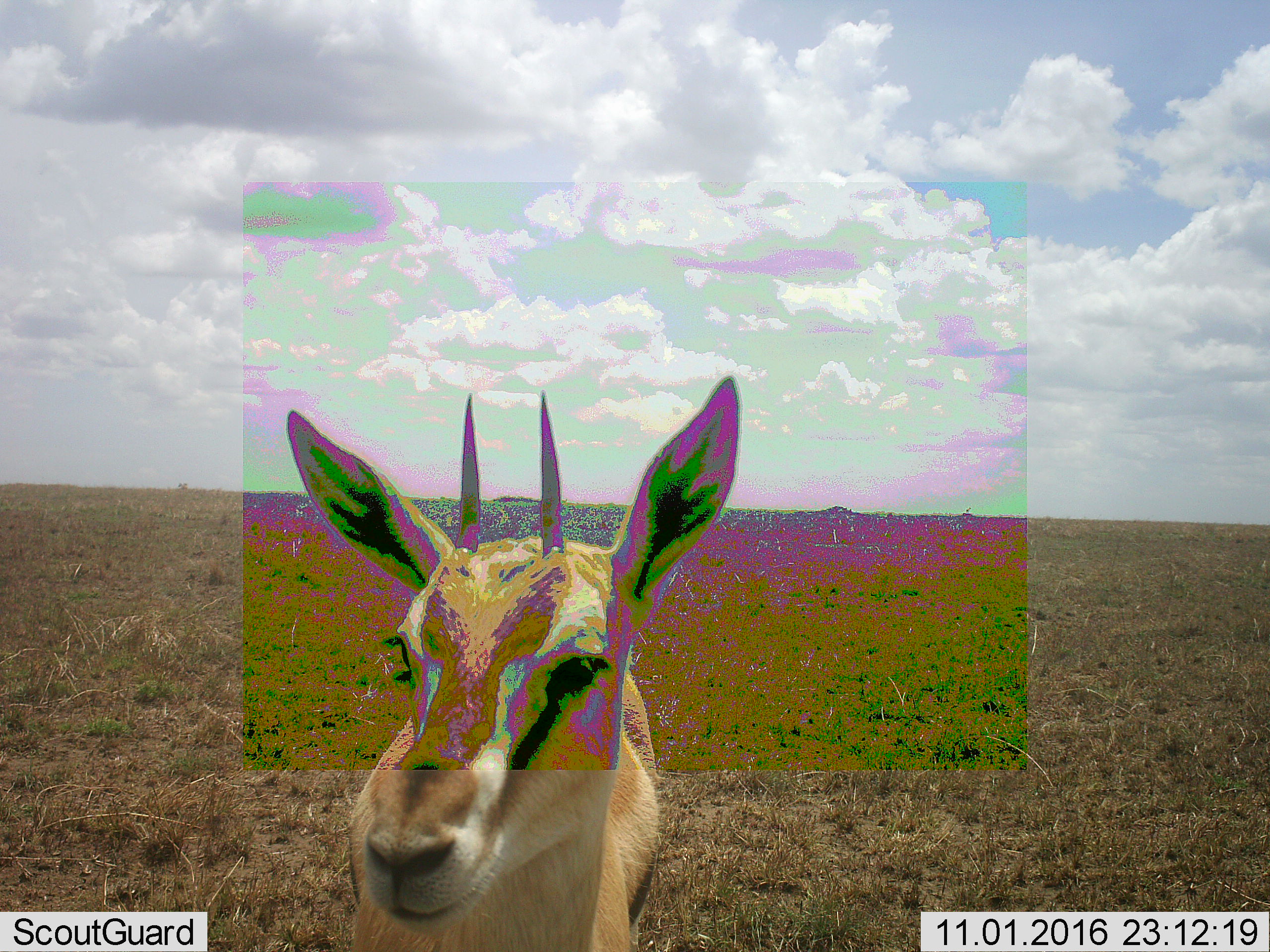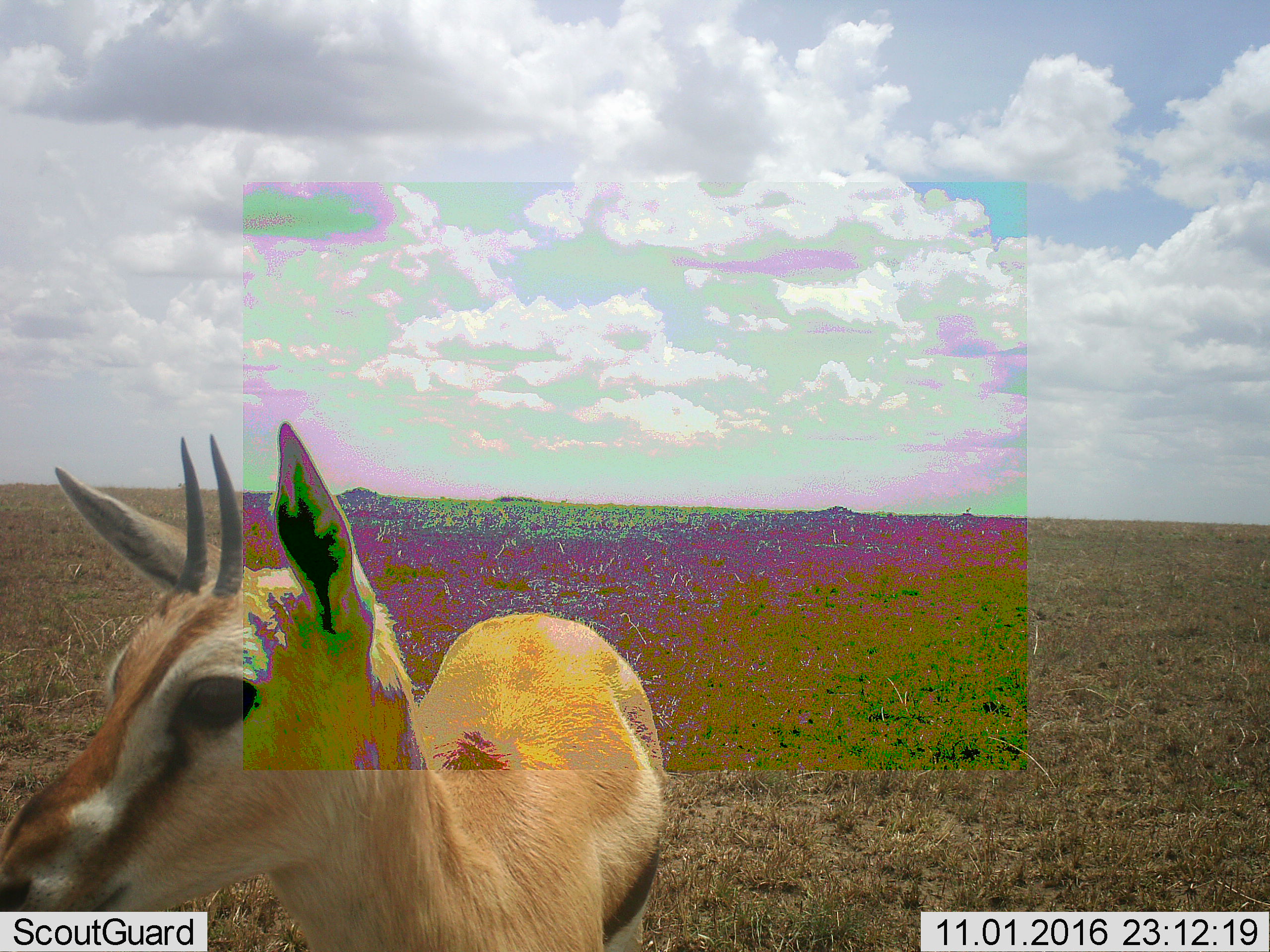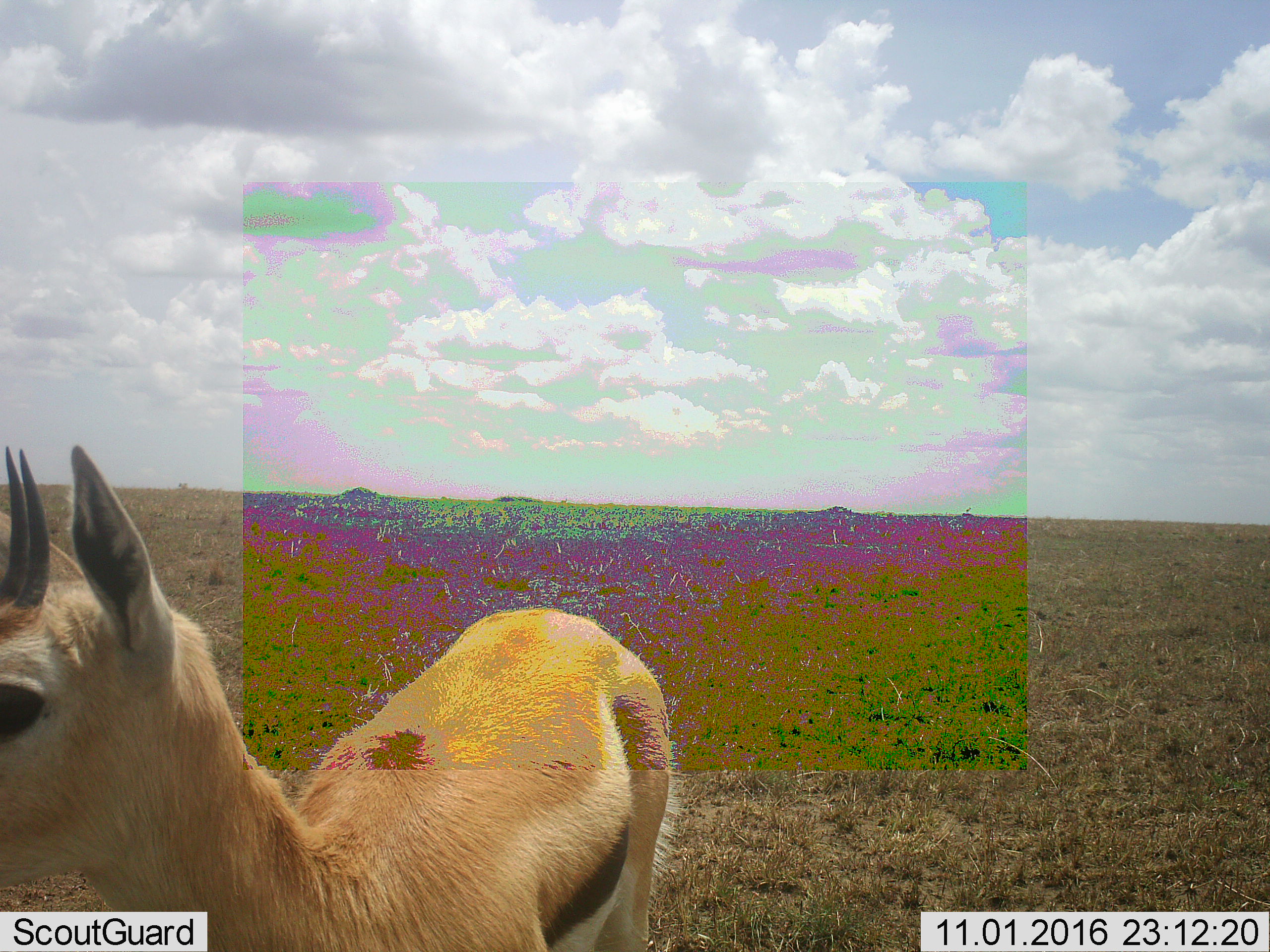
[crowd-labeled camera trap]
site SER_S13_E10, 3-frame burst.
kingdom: Animalia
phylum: Chordata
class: Mammalia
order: Artiodactyla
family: Bovidae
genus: Eudorcas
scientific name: Eudorcas thomsonii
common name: thomson's gazelle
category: gazellethomsons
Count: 1.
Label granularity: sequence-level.